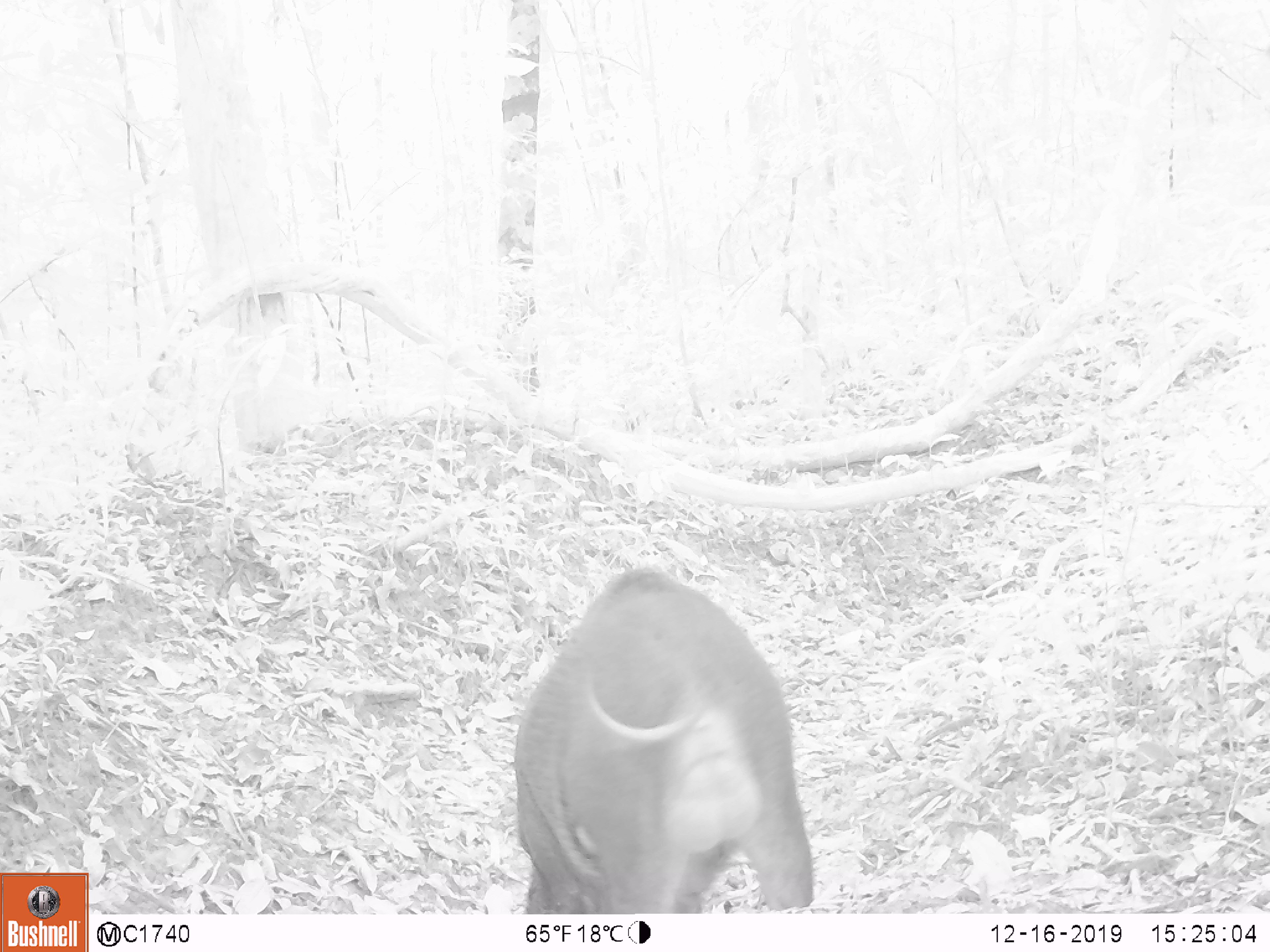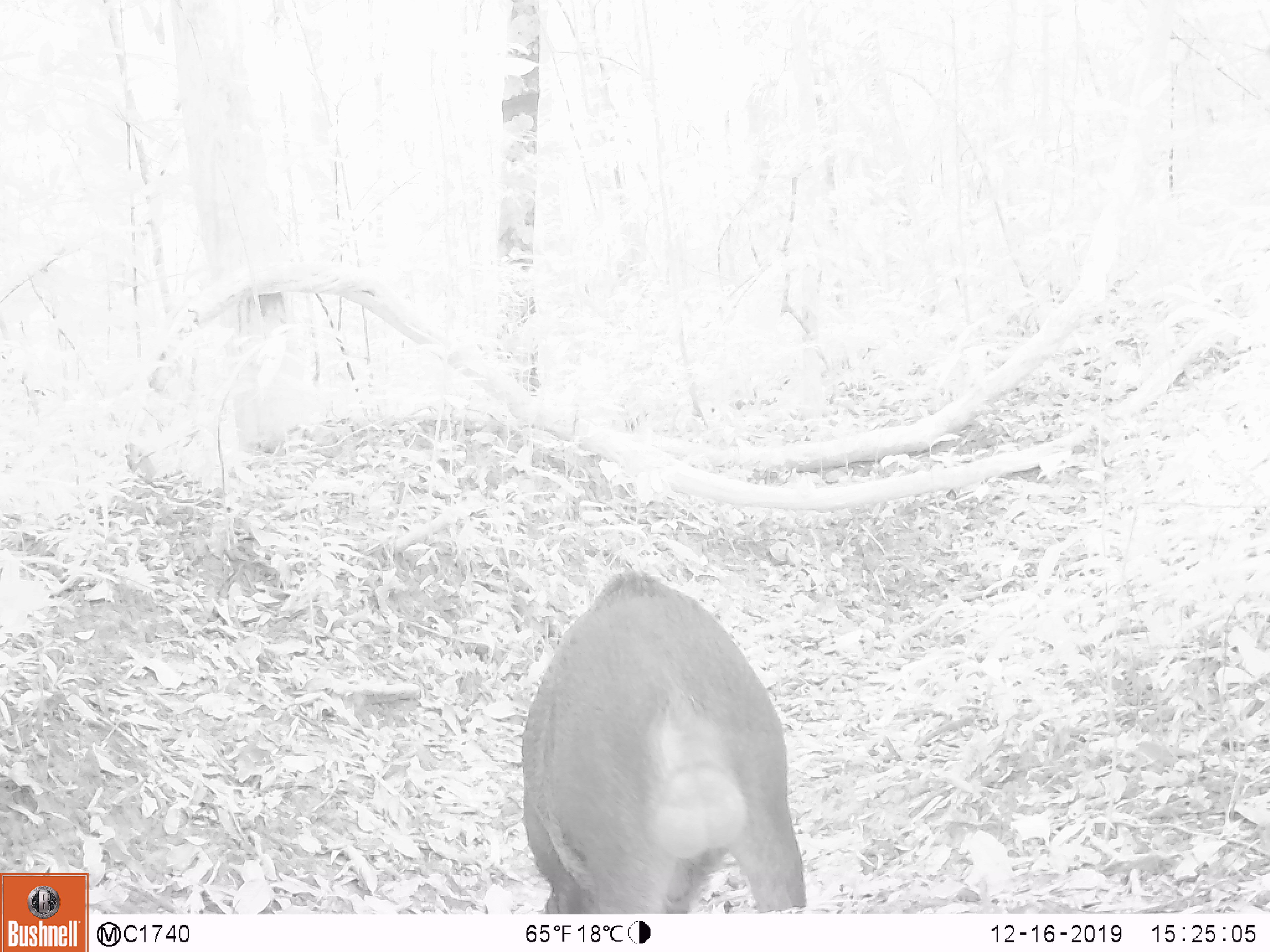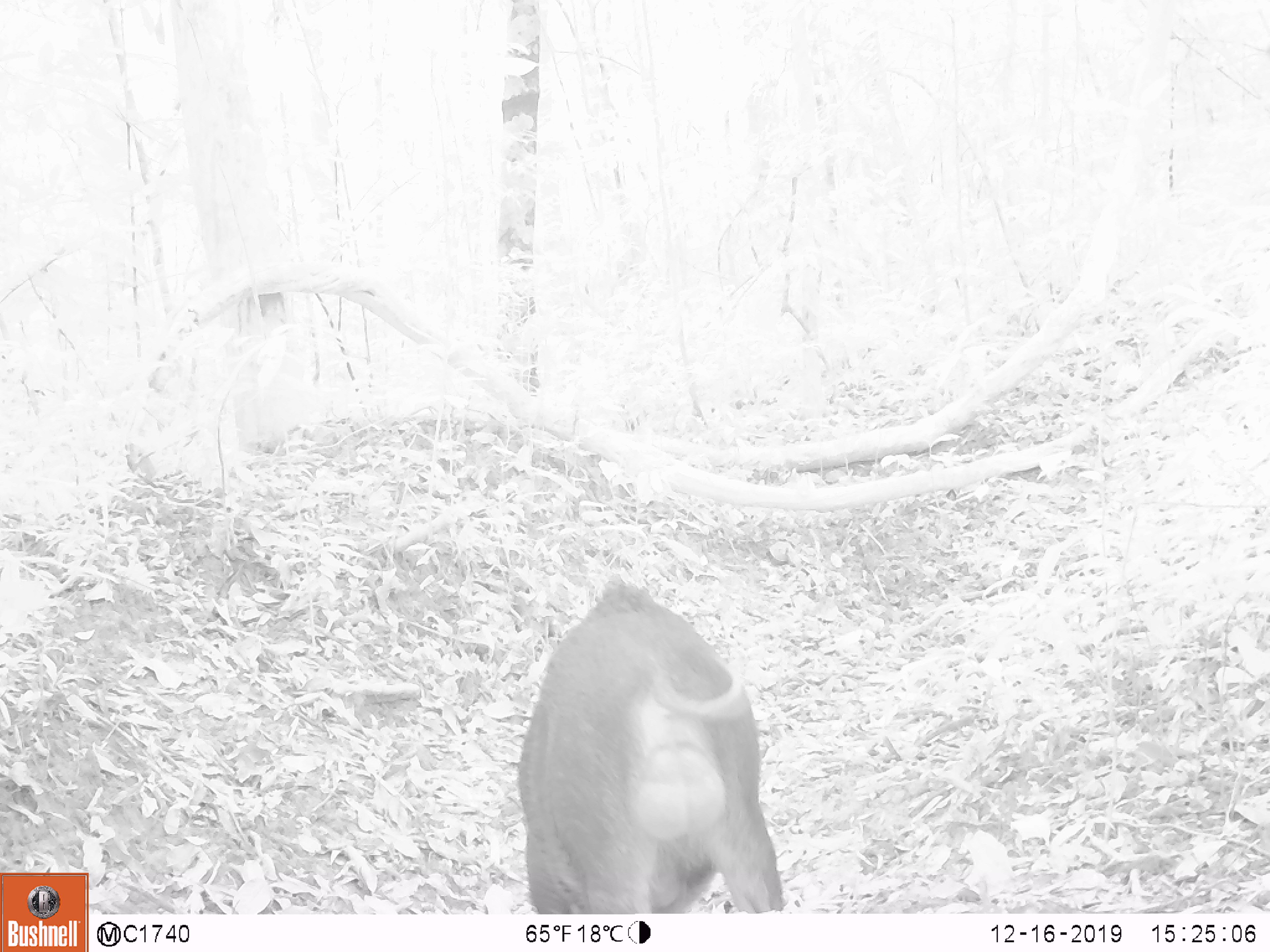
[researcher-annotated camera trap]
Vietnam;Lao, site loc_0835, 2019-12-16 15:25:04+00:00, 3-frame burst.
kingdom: Animalia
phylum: Chordata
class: Mammalia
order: Artiodactyla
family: Suidae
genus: Sus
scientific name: Sus scrofa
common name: eurasian wild pig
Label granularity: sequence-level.